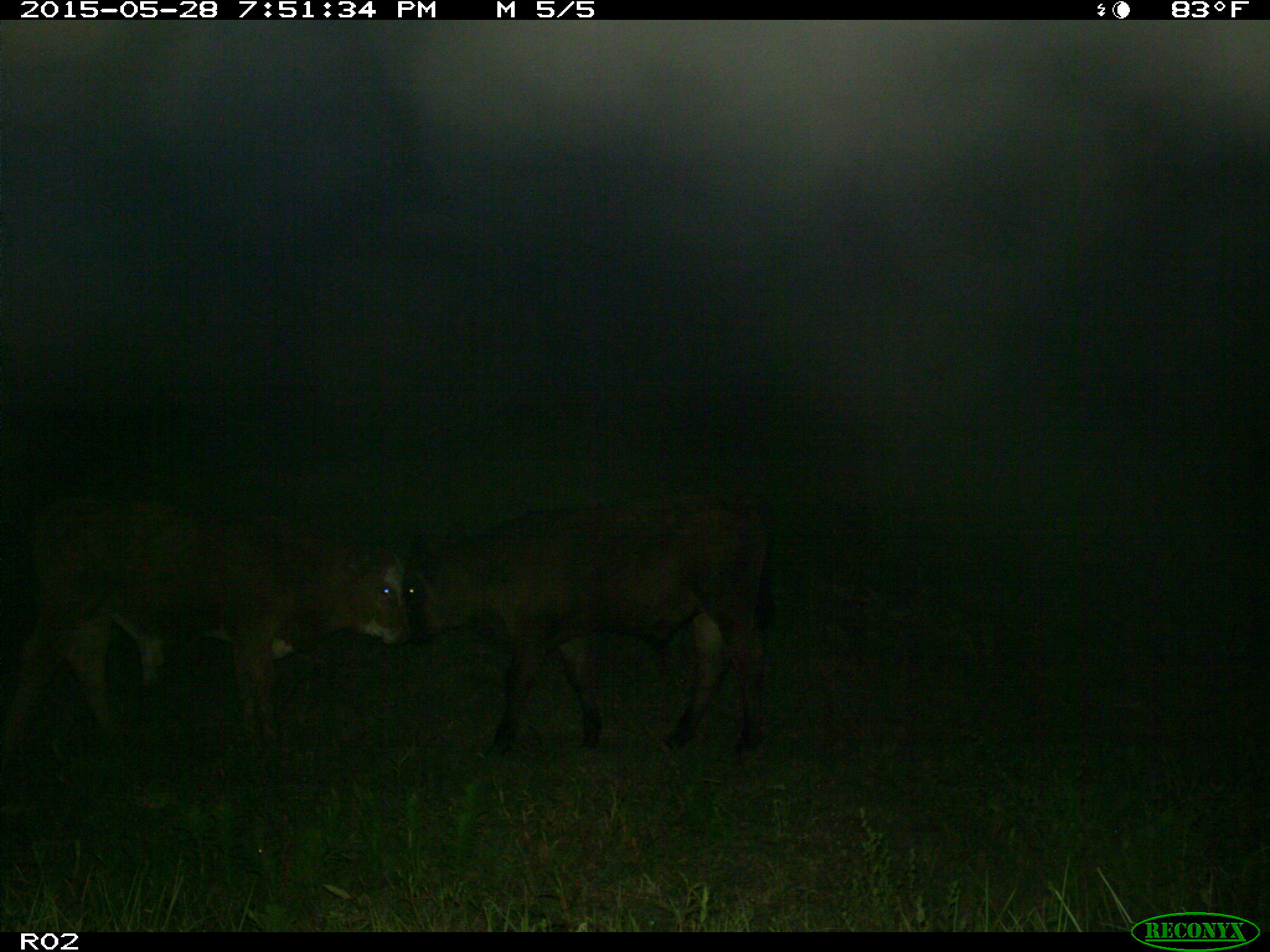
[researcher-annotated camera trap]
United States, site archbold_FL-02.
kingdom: Animalia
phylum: Chordata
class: Mammalia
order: Artiodactyla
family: Bovidae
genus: Bos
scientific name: Bos taurus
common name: domestic cow